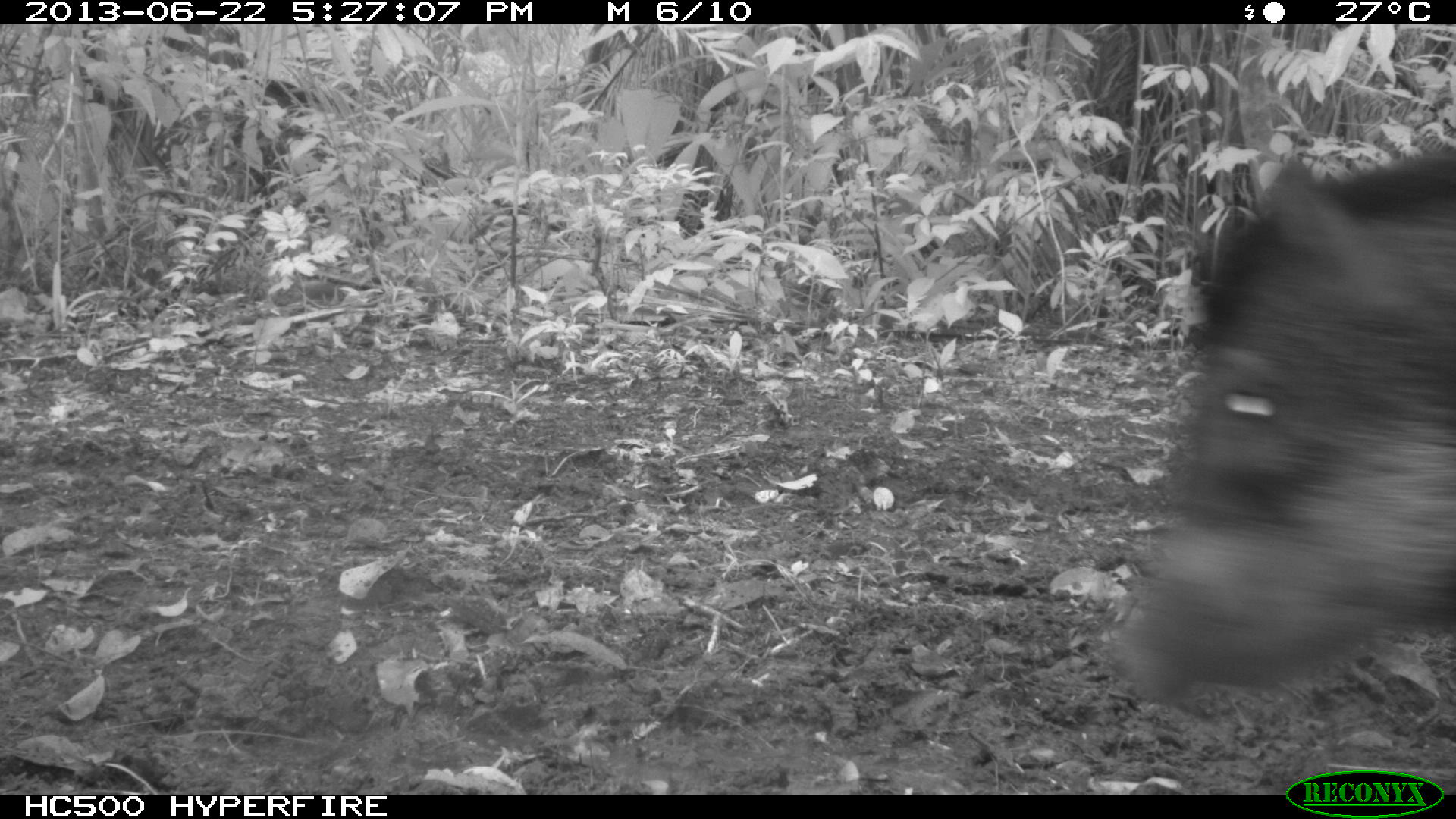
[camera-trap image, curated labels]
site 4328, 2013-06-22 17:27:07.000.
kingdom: Animalia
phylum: Chordata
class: Mammalia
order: Artiodactyla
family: Tayassuidae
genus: Tayassu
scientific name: Tayassu pecari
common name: white-lipped peccary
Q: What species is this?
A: Tayassu pecari (white-lipped peccary).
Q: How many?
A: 13.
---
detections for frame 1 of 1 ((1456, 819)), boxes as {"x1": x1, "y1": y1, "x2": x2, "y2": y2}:
tayassu pecari: {"x1": 1115, "y1": 138, "x2": 1454, "y2": 710}